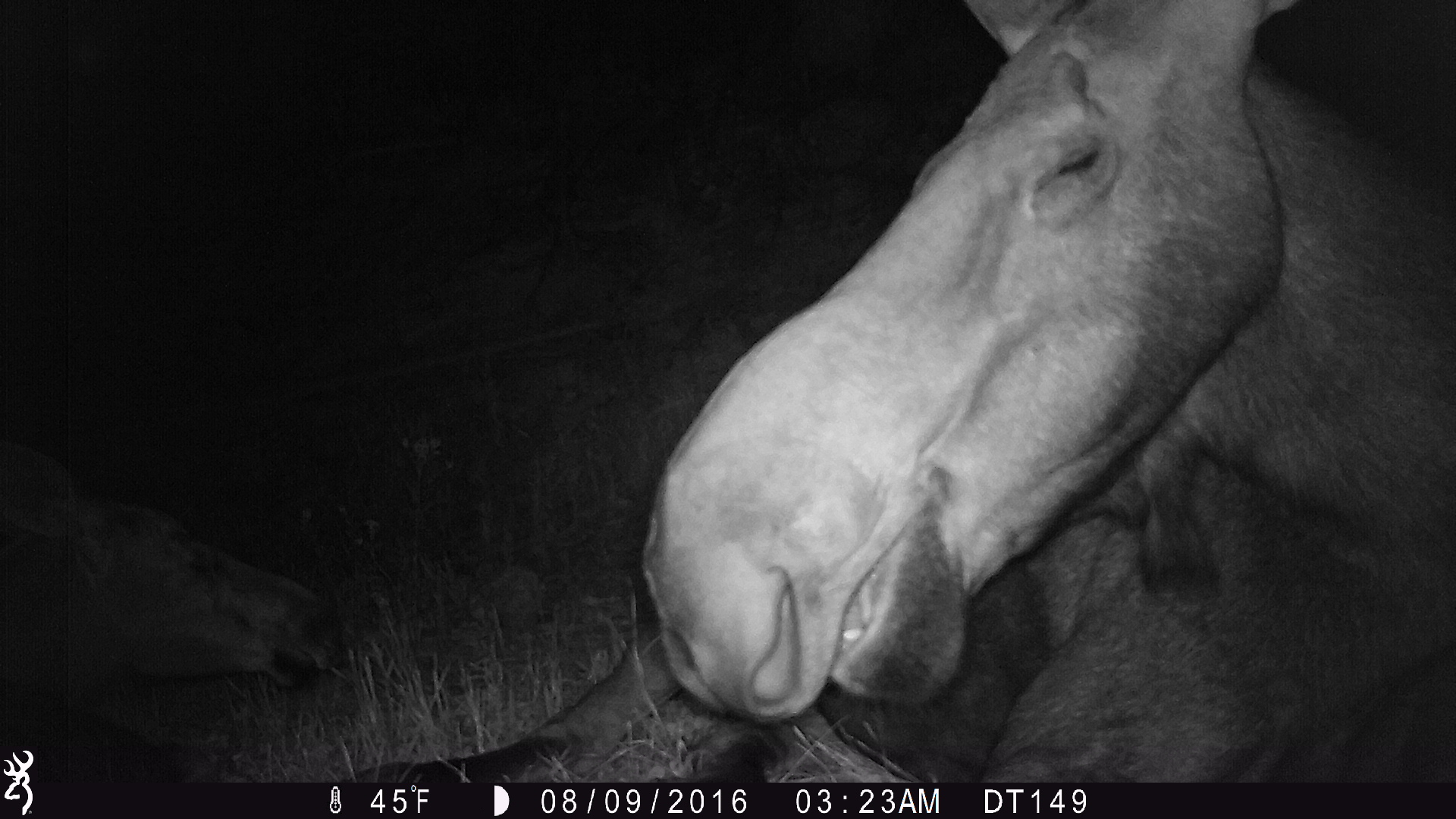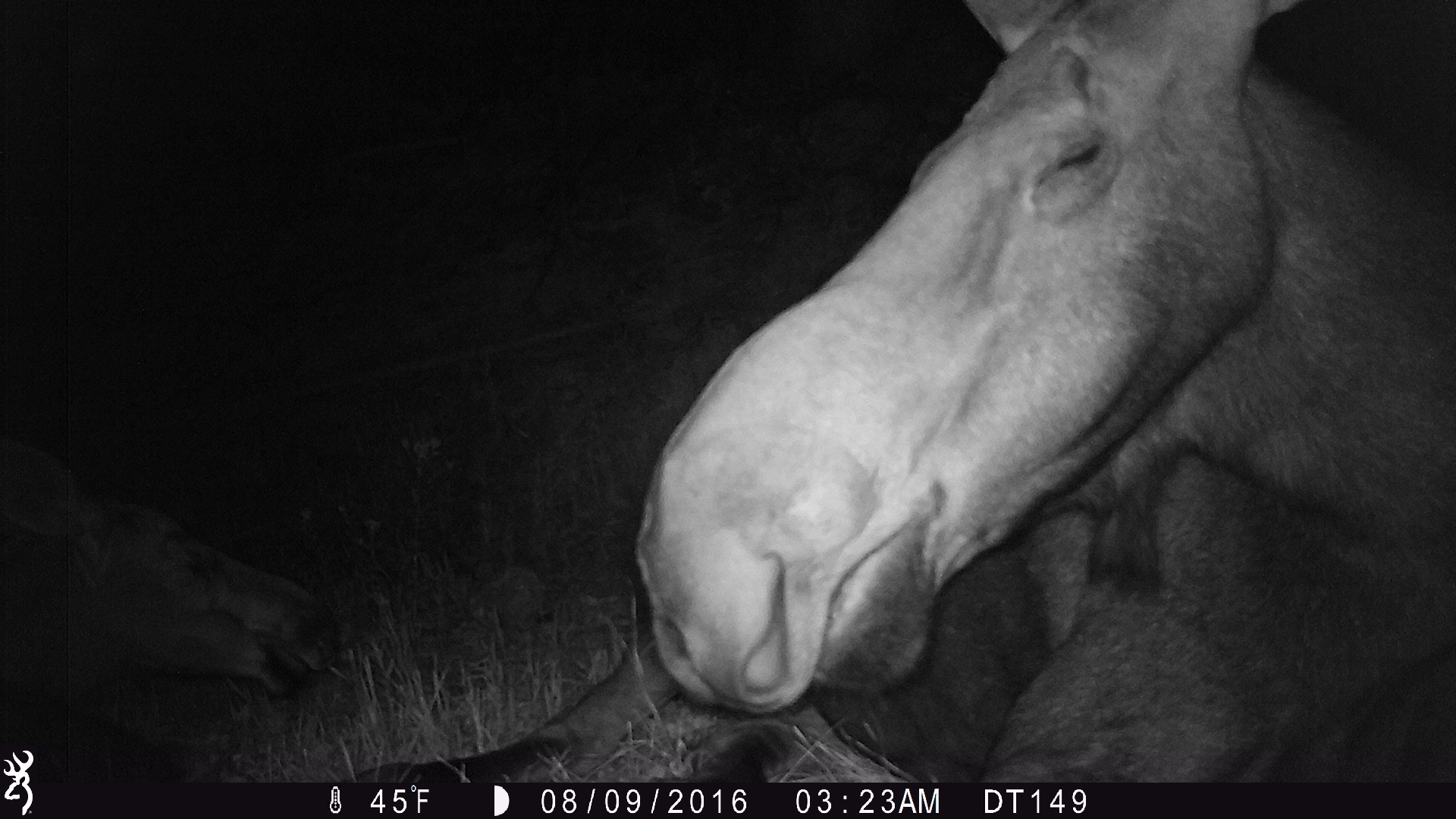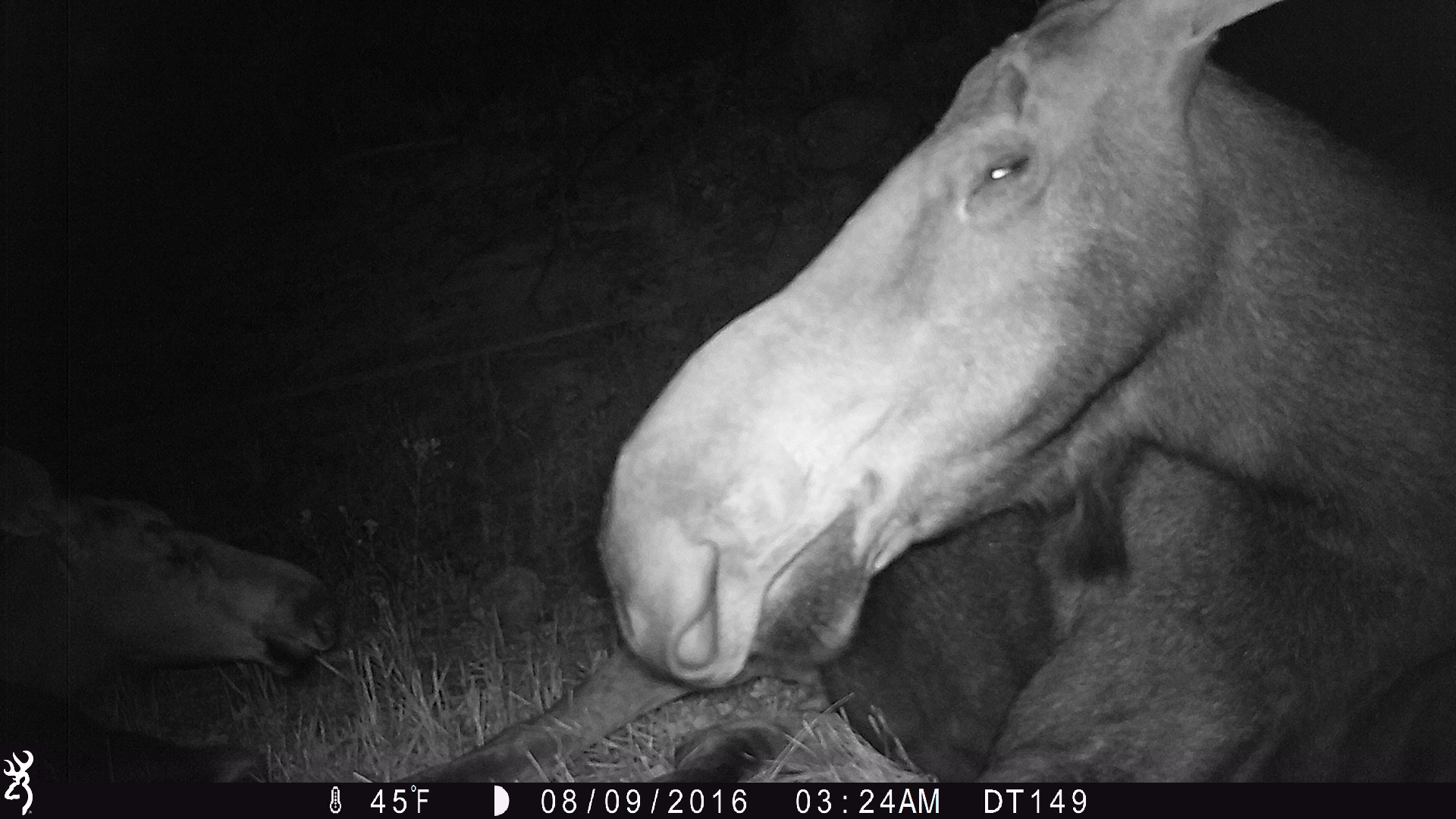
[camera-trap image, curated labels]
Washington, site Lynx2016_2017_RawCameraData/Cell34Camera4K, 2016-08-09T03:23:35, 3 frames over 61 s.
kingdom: Animalia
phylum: Chordata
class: Mammalia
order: Artiodactyla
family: Cervidae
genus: Alces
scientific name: Alces alces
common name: moose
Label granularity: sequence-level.